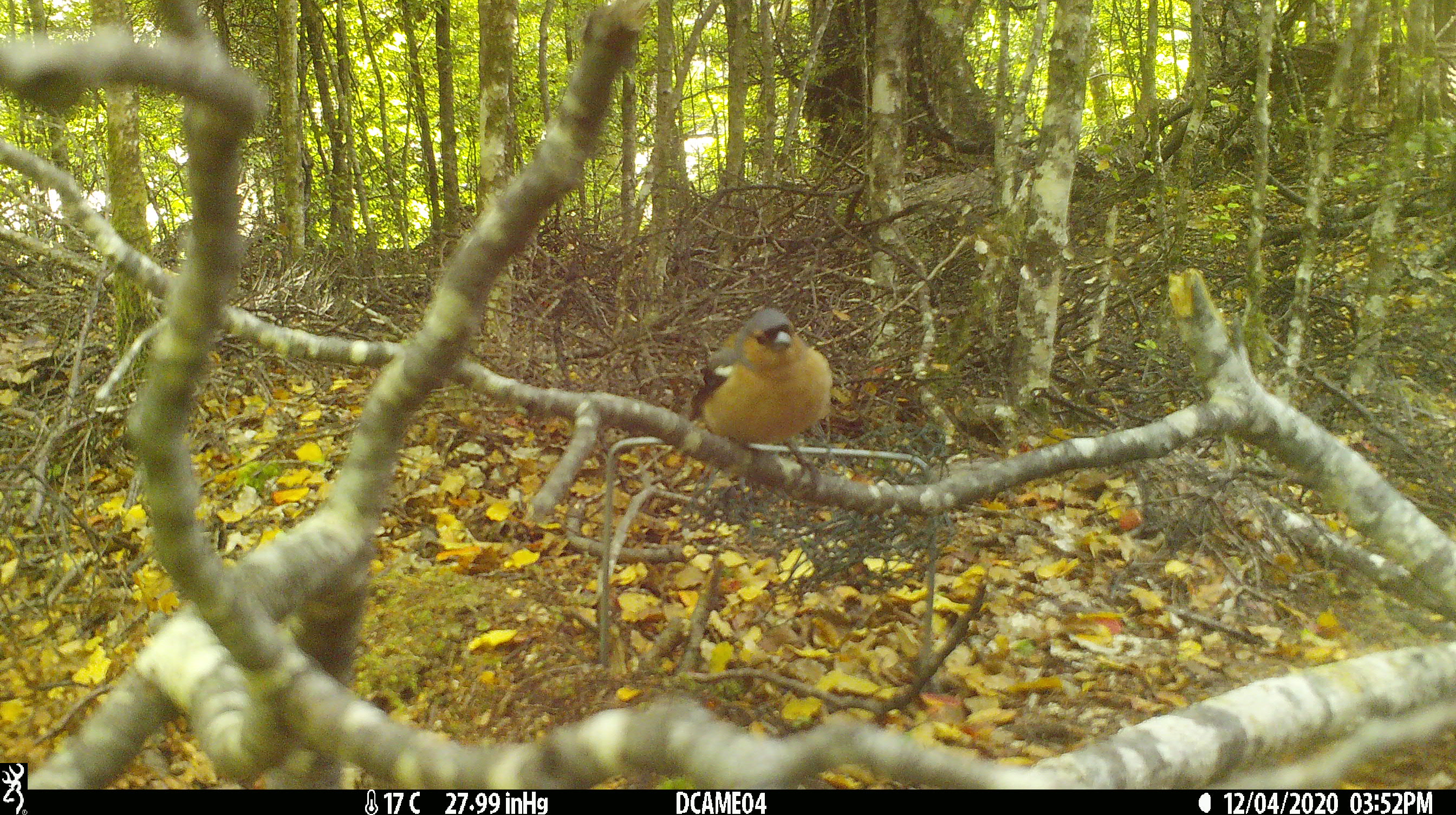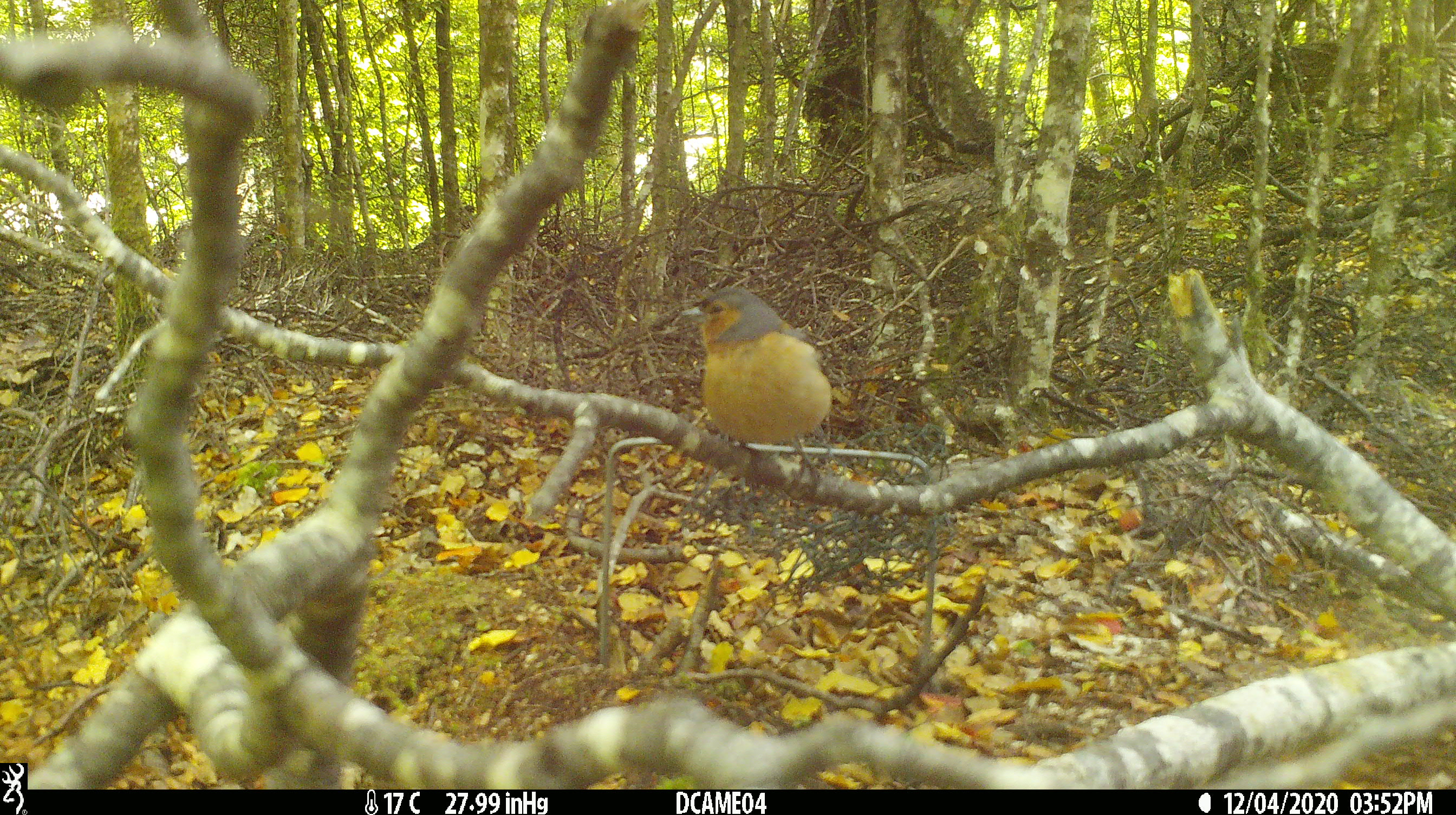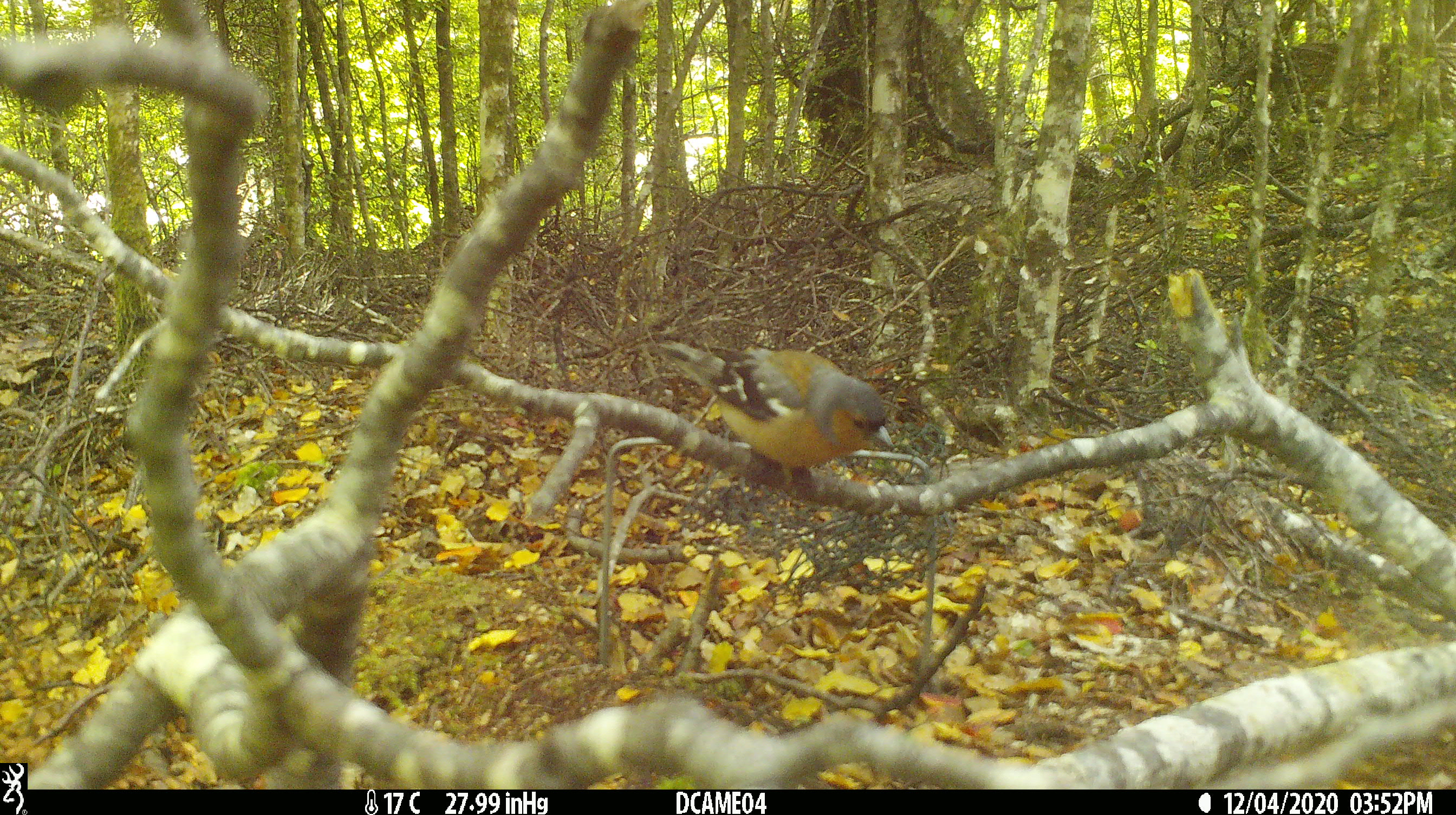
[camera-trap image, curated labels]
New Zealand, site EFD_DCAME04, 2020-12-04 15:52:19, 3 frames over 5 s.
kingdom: Animalia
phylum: Chordata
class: Aves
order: Passeriformes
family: Fringillidae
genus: Fringilla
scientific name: Fringilla coelebs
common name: common chaffinch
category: chaffinch